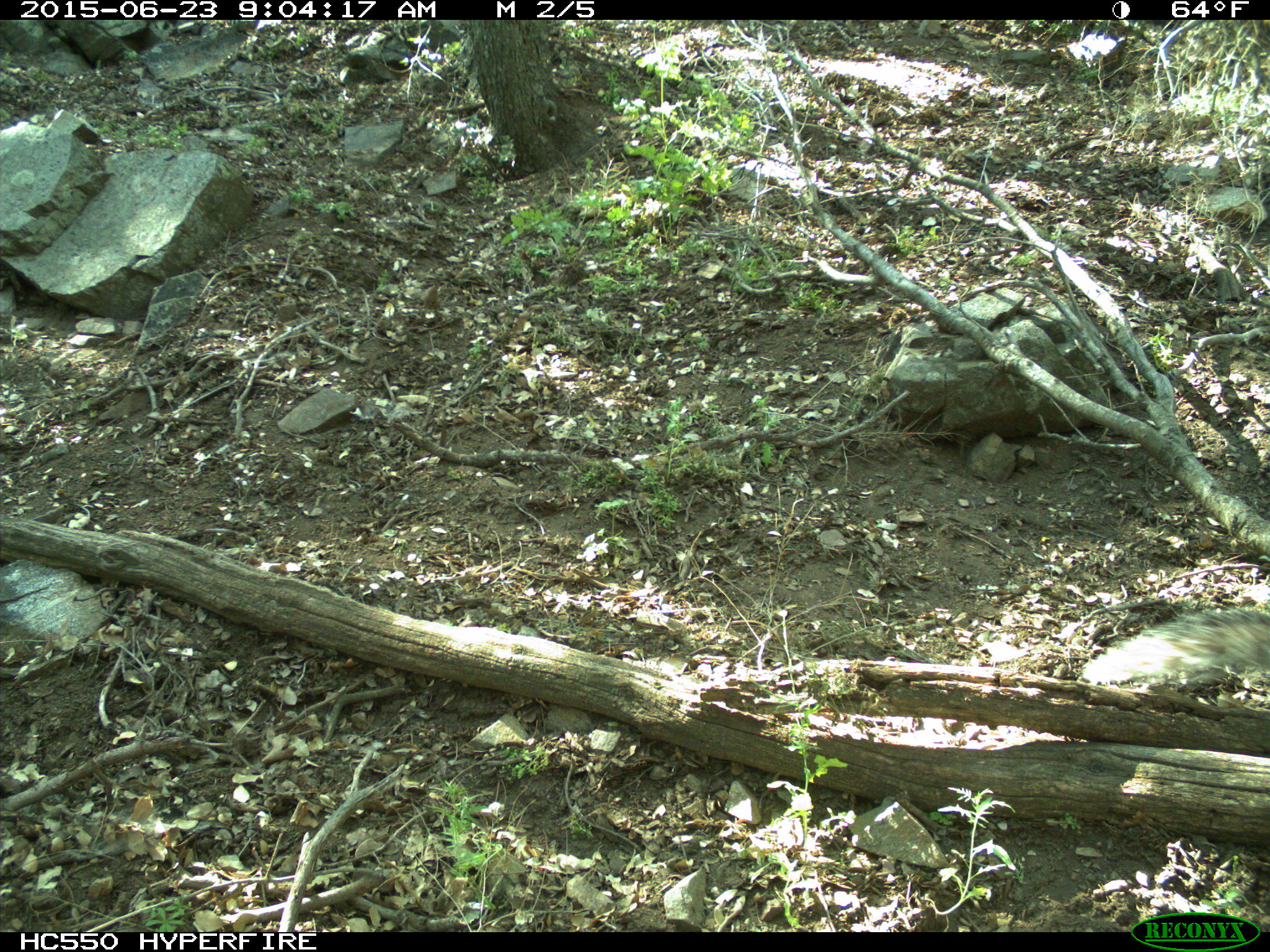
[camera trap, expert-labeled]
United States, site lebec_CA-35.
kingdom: Animalia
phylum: Chordata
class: Mammalia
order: Rodentia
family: Sciuridae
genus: Sciurus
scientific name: Sciurus carolinensis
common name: eastern gray squirrel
Sciurus carolinensis (eastern gray squirrel).